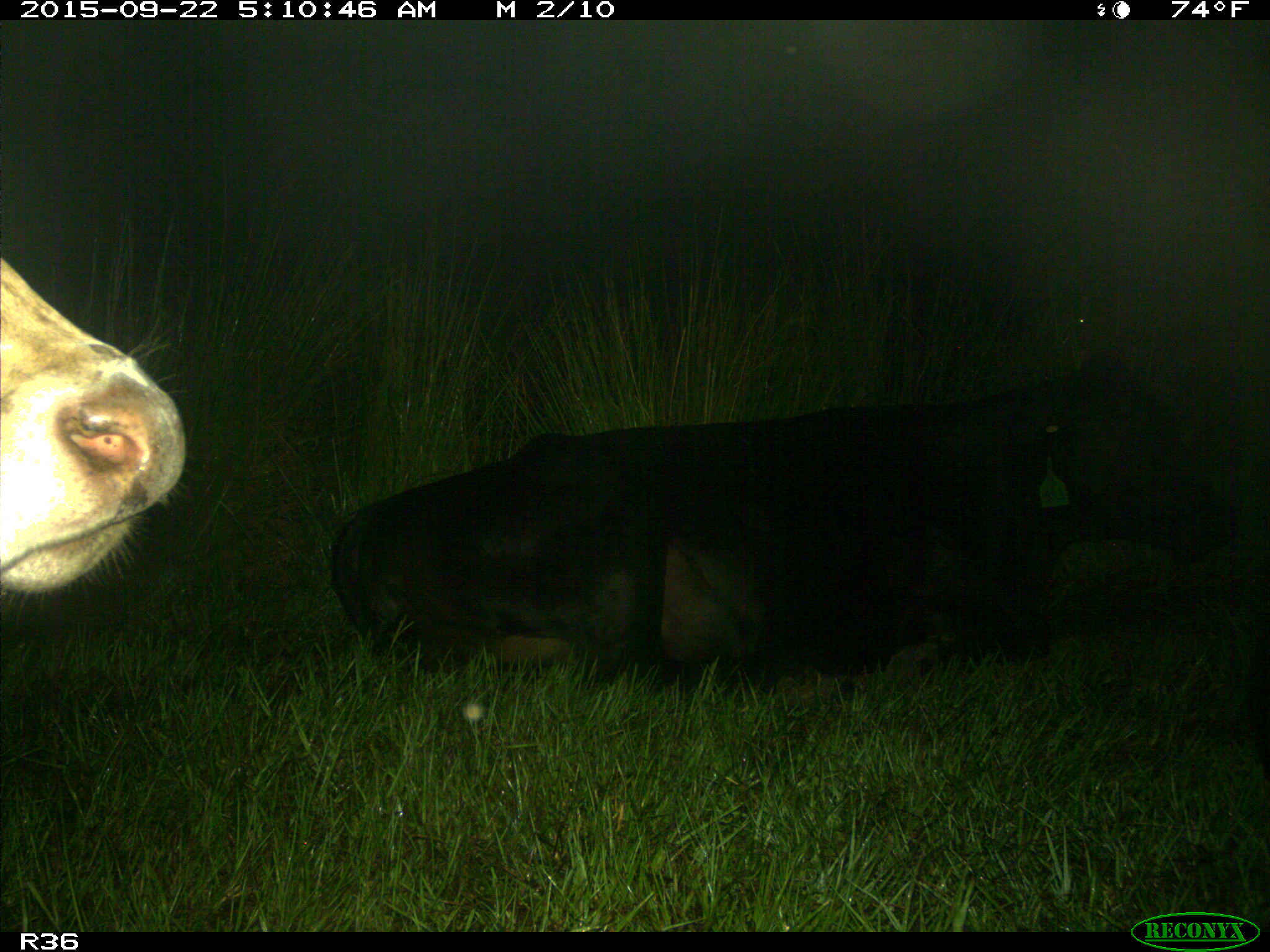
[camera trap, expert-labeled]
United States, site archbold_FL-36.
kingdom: Animalia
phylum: Chordata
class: Mammalia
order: Artiodactyla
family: Bovidae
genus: Bos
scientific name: Bos taurus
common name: domestic cow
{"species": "Bos taurus (domestic cow)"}